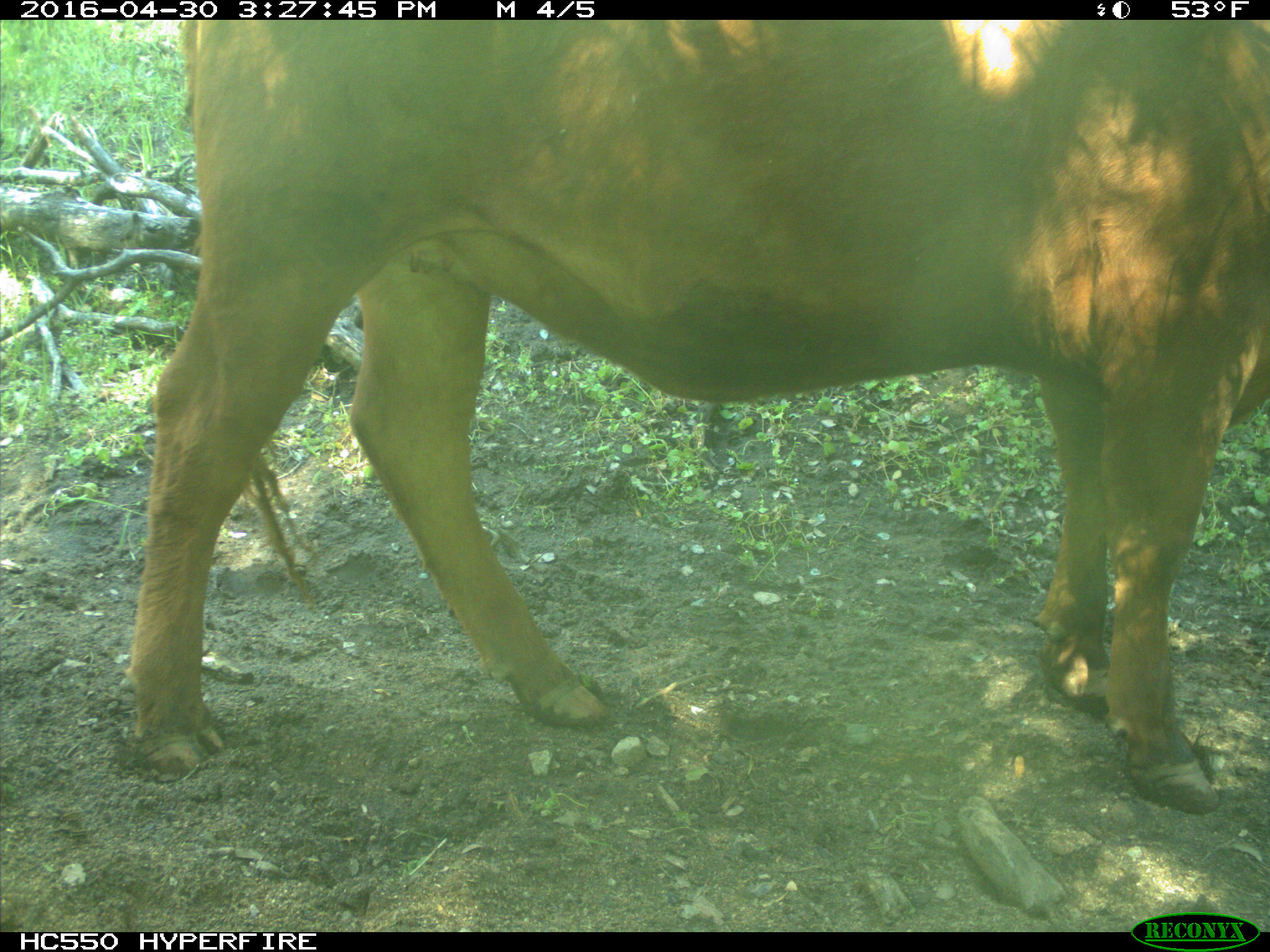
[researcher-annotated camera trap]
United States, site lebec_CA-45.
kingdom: Animalia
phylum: Chordata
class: Mammalia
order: Artiodactyla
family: Bovidae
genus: Bos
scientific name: Bos taurus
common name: domestic cow